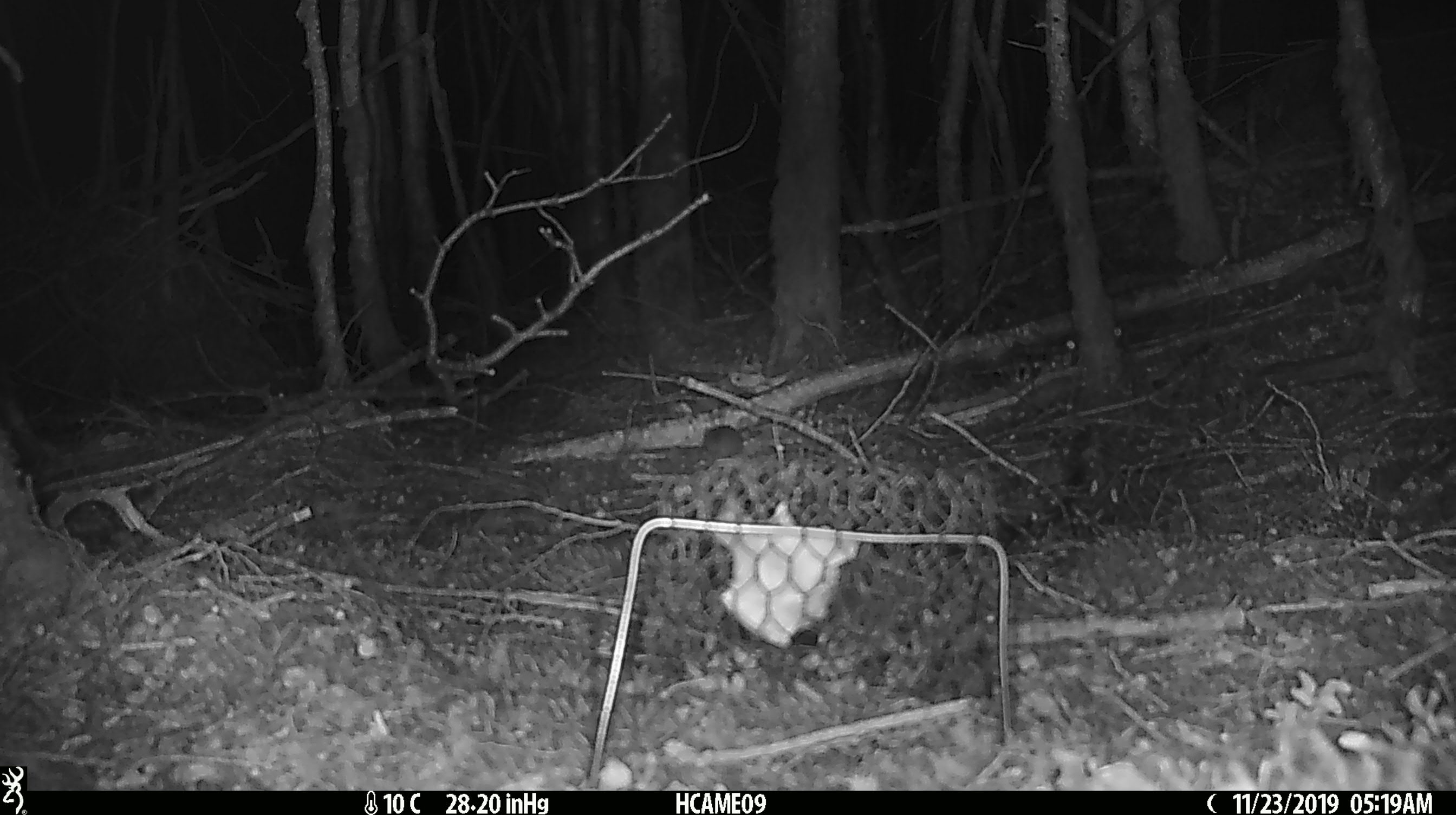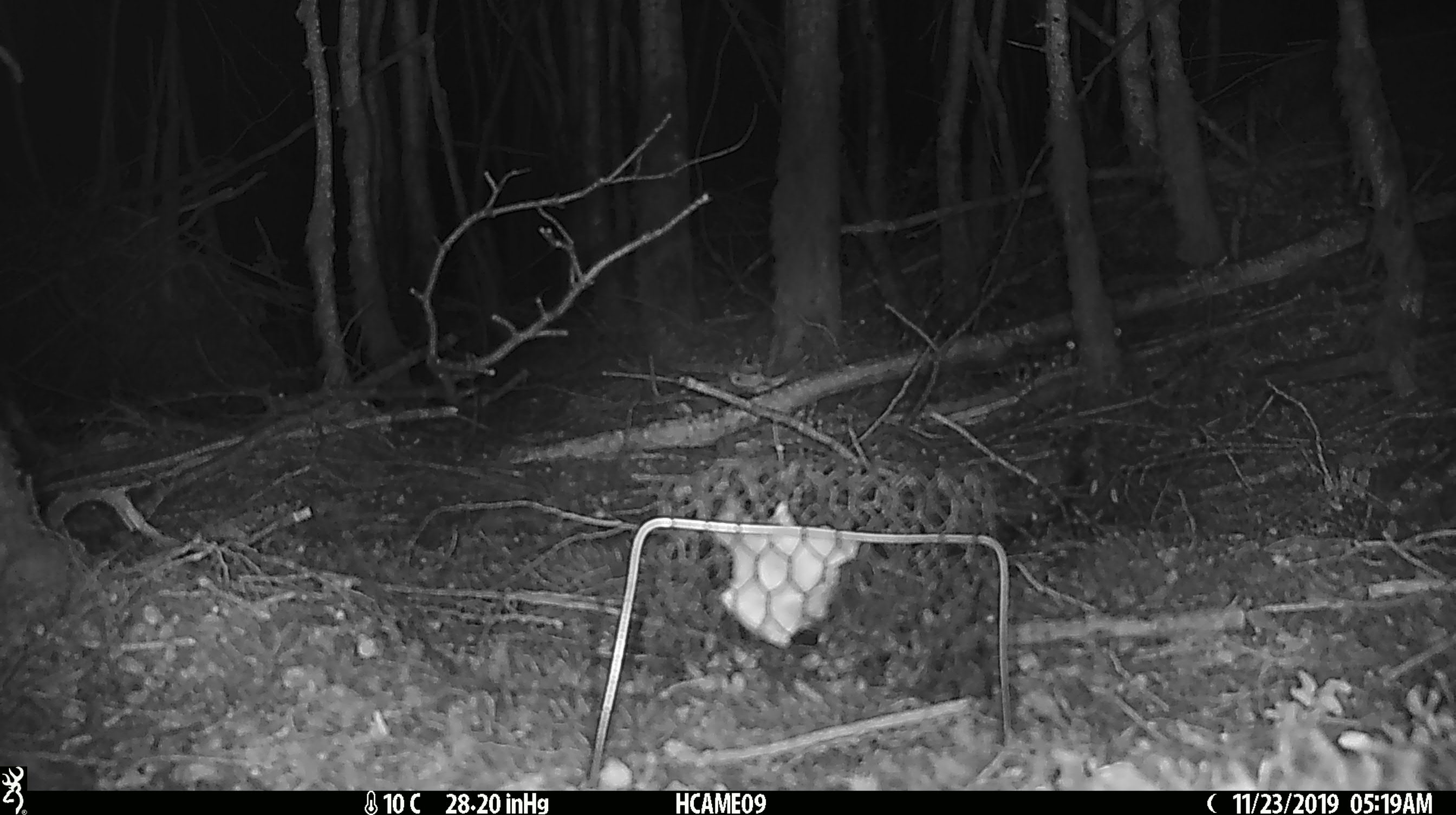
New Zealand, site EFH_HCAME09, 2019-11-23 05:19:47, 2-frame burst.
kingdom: Animalia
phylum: Chordata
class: Mammalia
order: Rodentia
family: Muridae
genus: Mus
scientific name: Mus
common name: mouse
Mouse (Mus).